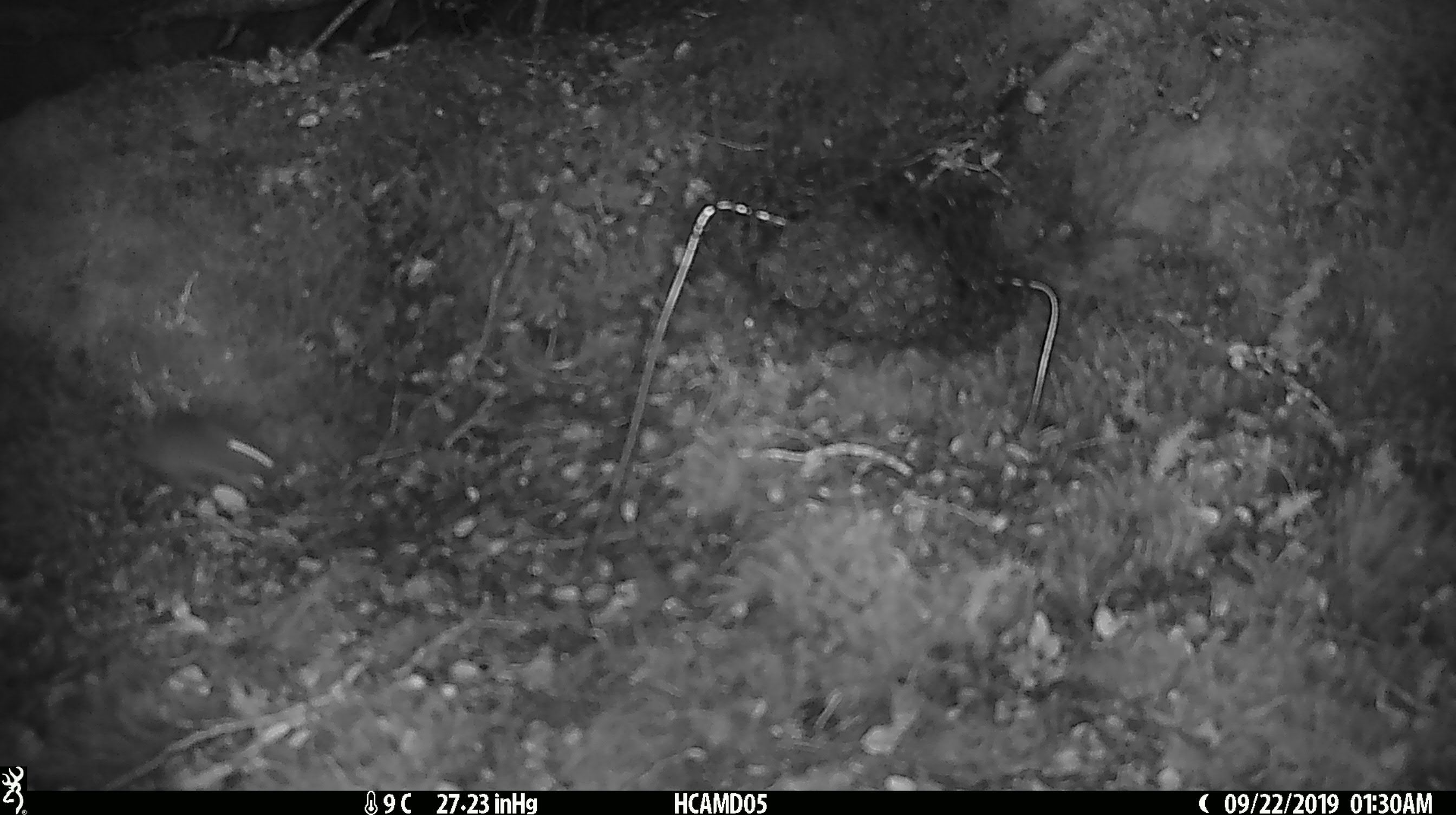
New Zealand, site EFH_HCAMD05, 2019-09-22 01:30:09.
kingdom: Animalia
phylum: Chordata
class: Mammalia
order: Rodentia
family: Muridae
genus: Mus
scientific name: Mus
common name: mouse